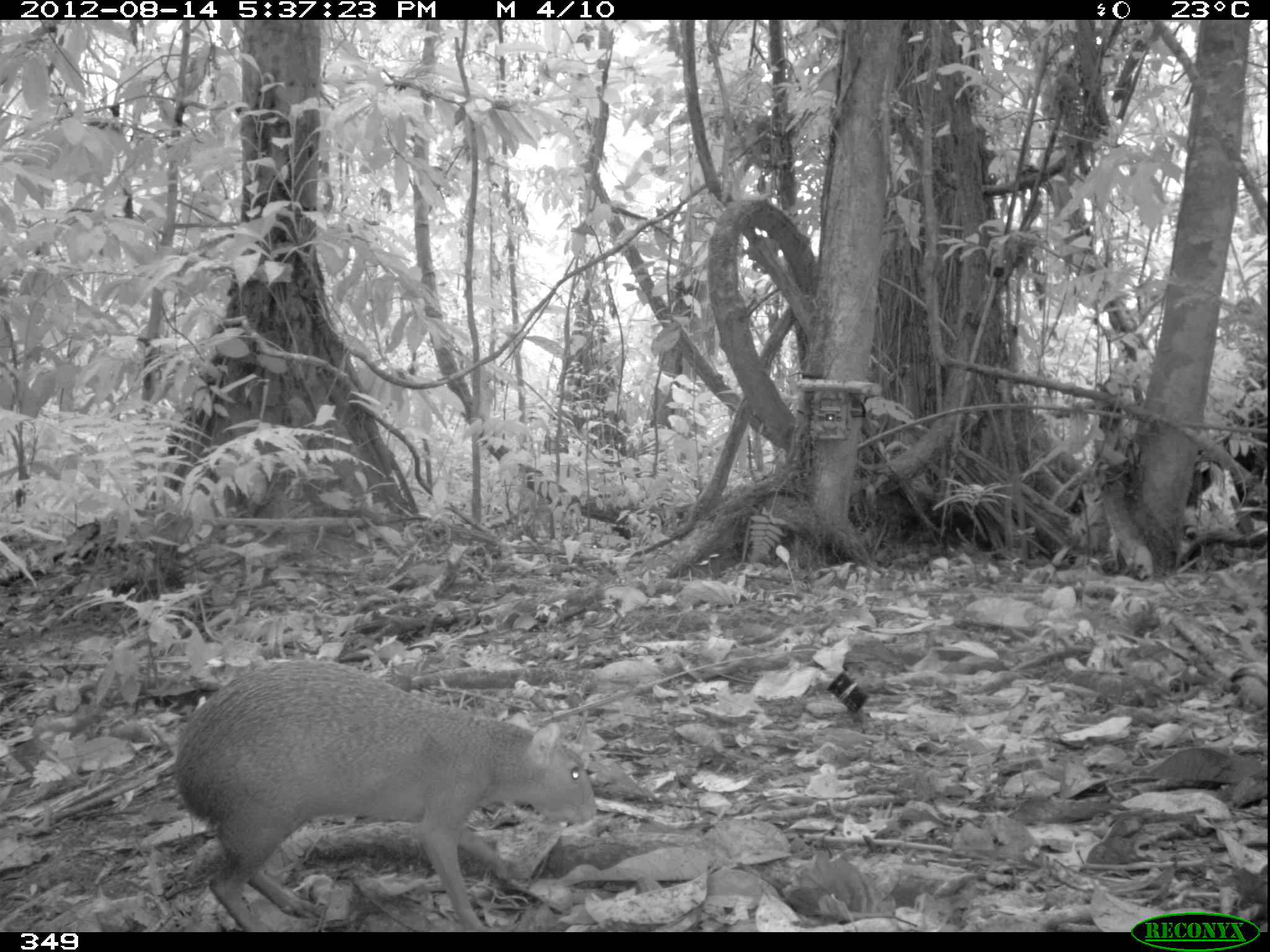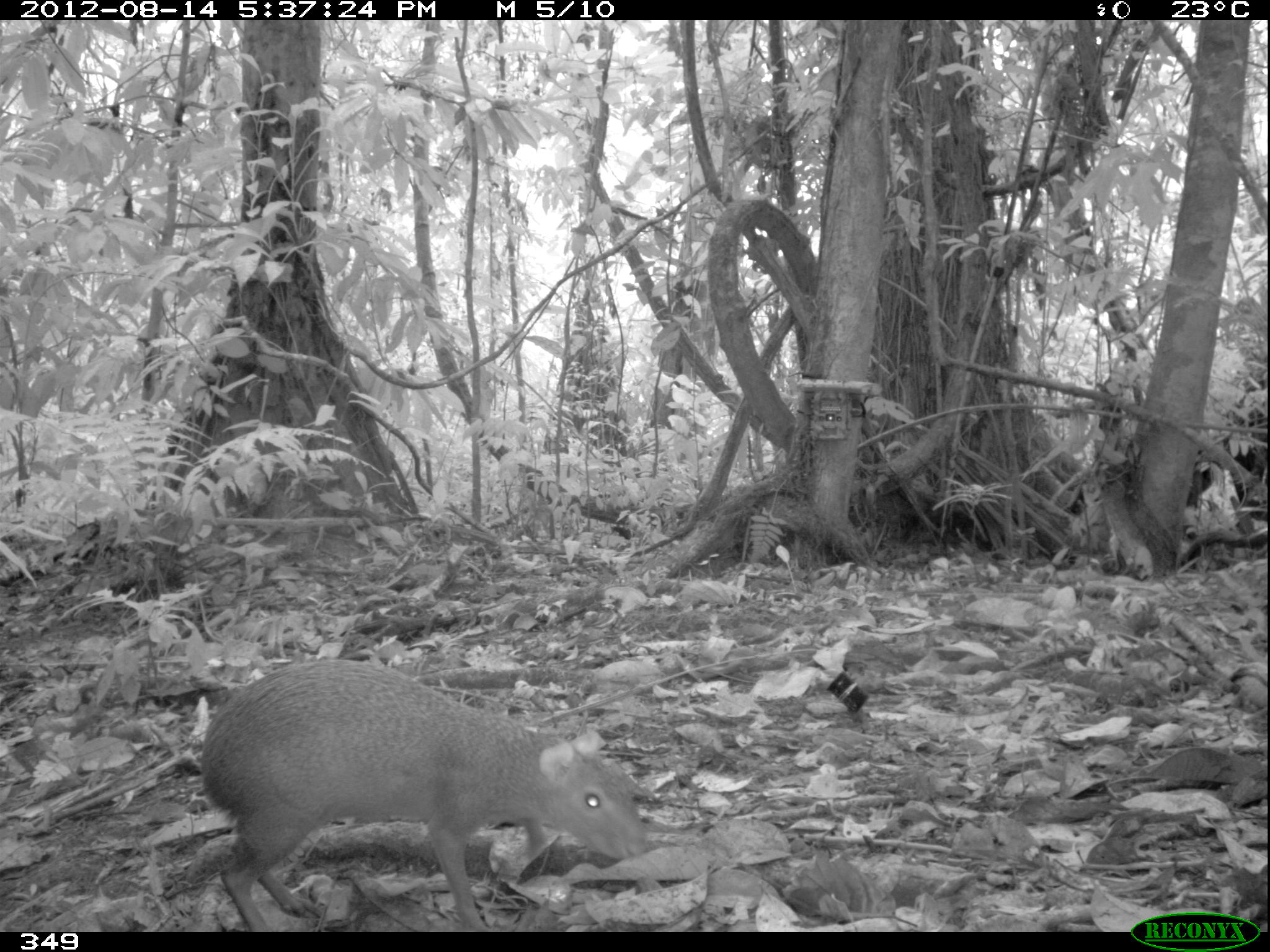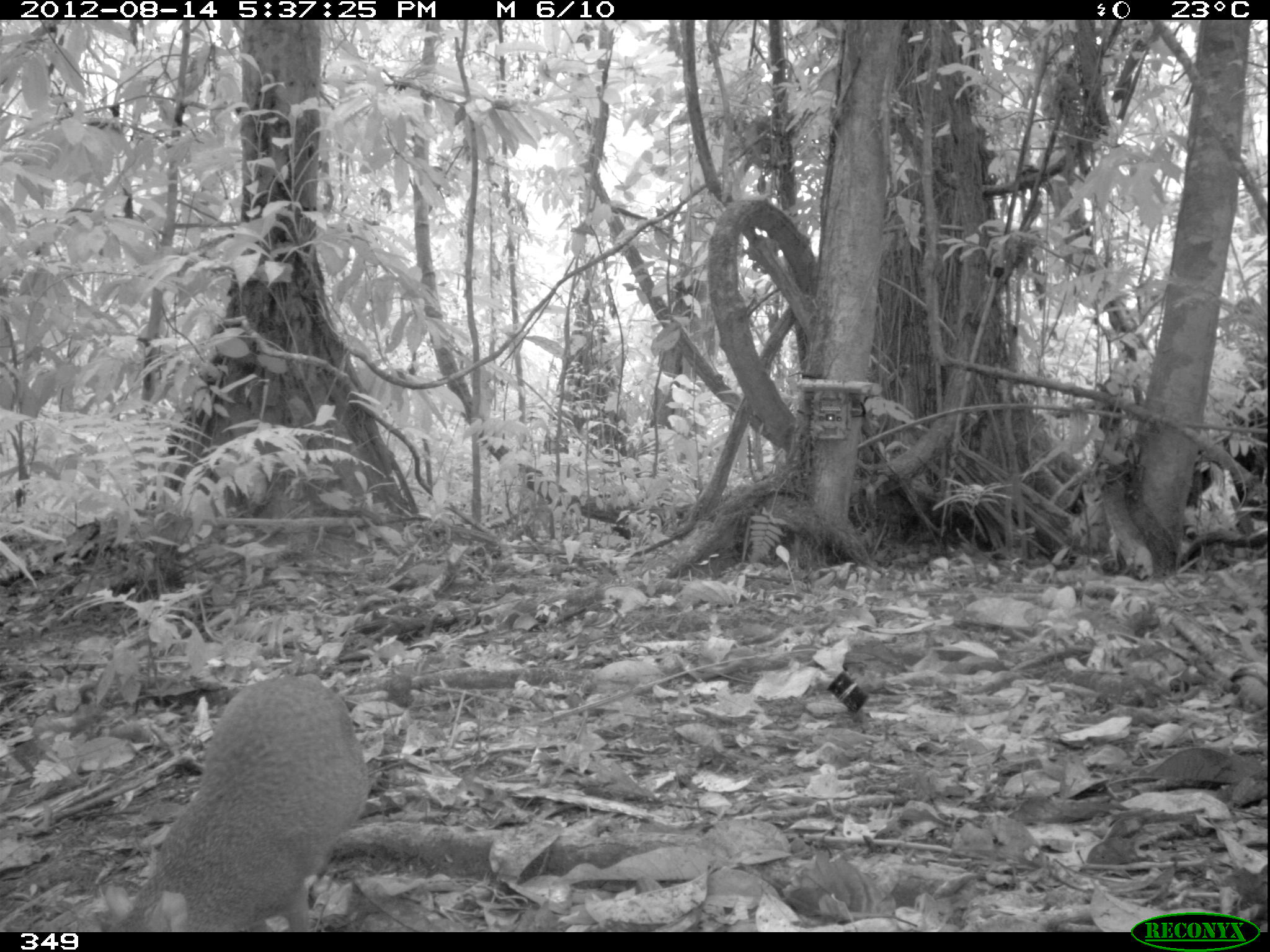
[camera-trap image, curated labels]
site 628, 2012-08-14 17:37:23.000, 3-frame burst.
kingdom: Animalia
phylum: Chordata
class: Mammalia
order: Rodentia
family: Dasyproctidae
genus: Dasyprocta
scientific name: Dasyprocta punctata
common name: central american agouti